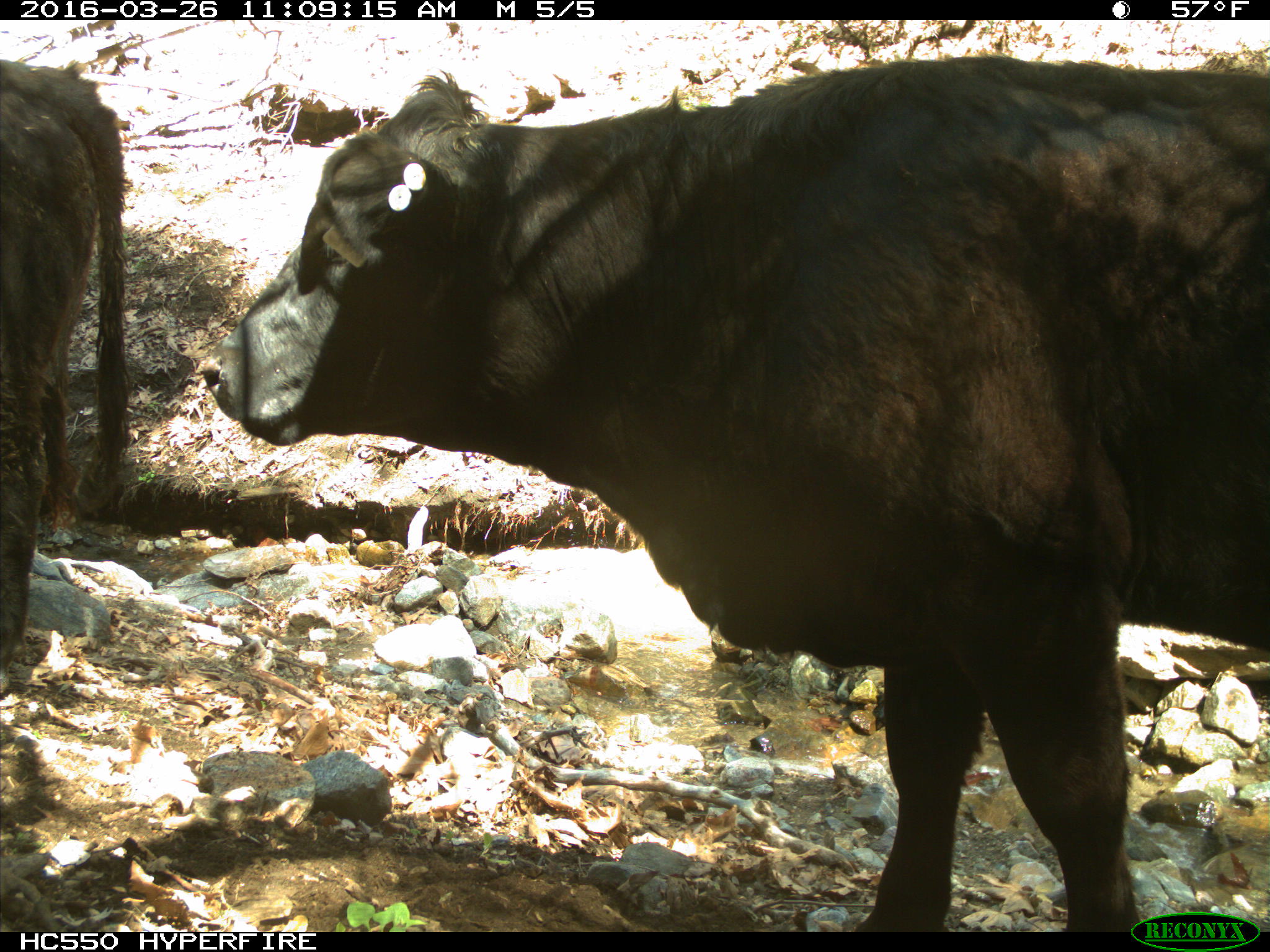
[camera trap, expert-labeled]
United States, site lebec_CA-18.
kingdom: Animalia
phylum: Chordata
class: Mammalia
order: Artiodactyla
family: Bovidae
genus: Bos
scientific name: Bos taurus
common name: domestic cow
Bos taurus (domestic cow).